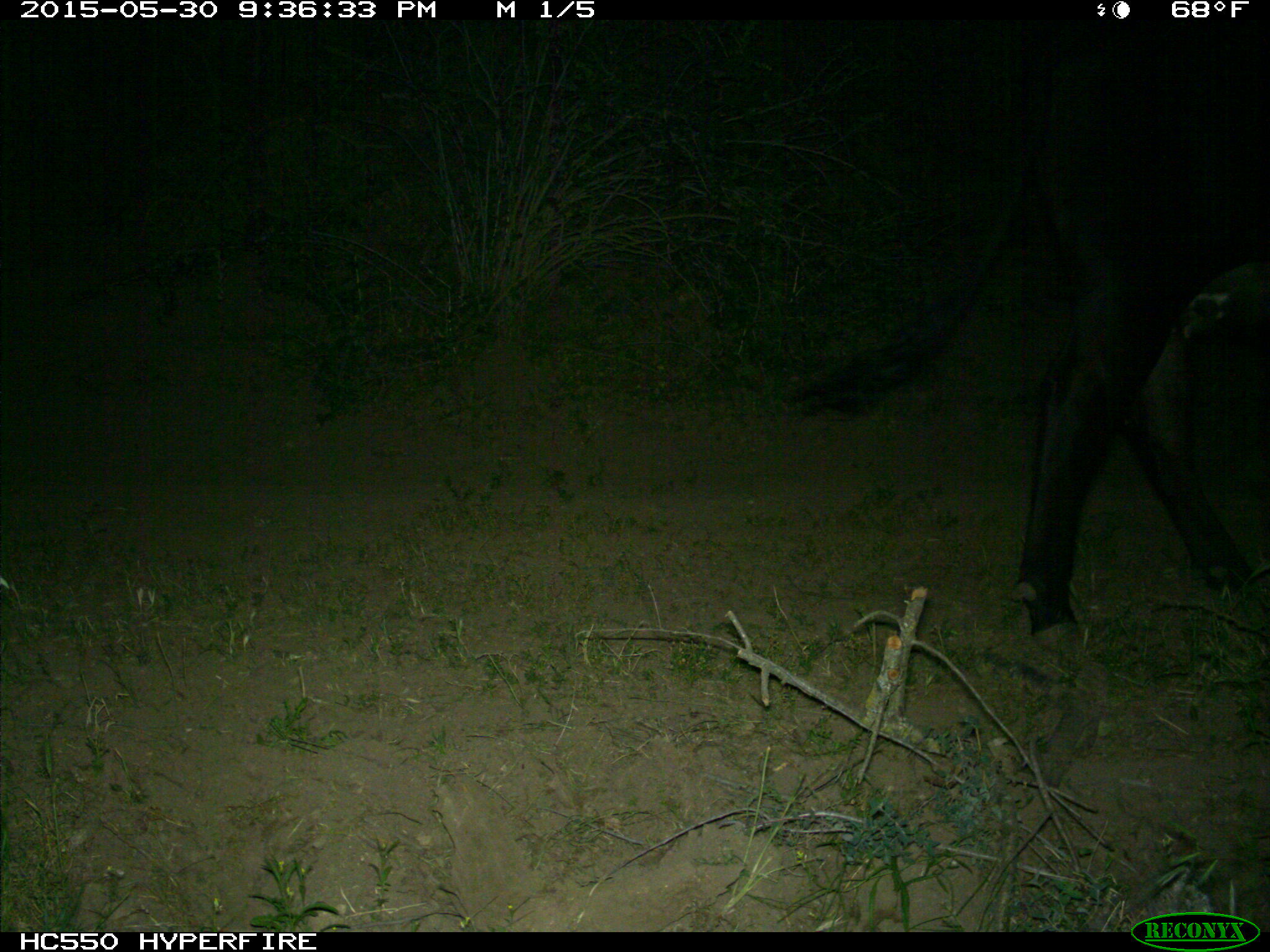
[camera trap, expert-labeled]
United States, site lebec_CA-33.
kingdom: Animalia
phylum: Chordata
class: Mammalia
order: Artiodactyla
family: Bovidae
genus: Bos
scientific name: Bos taurus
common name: domestic cow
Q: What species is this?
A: Bos taurus (domestic cow).